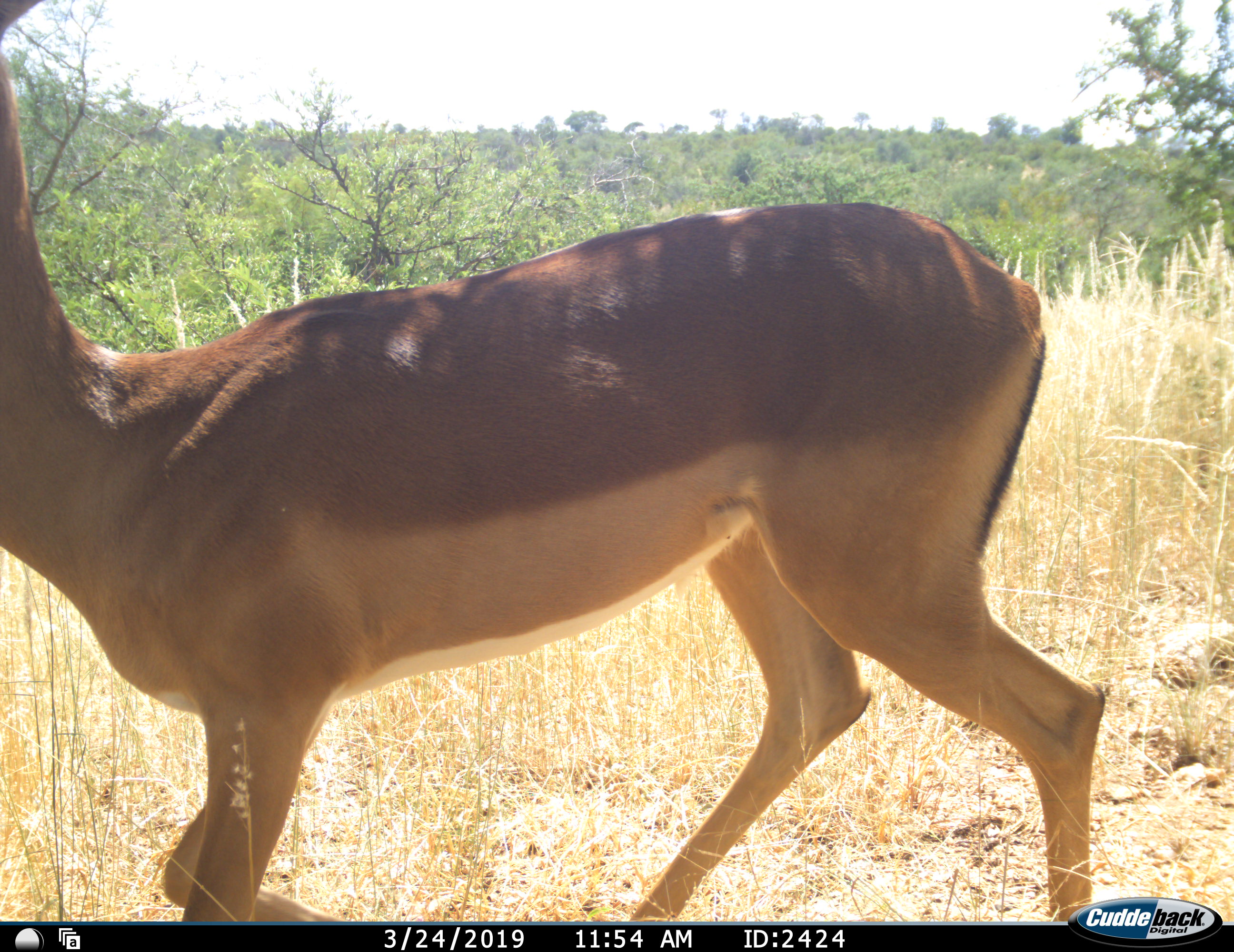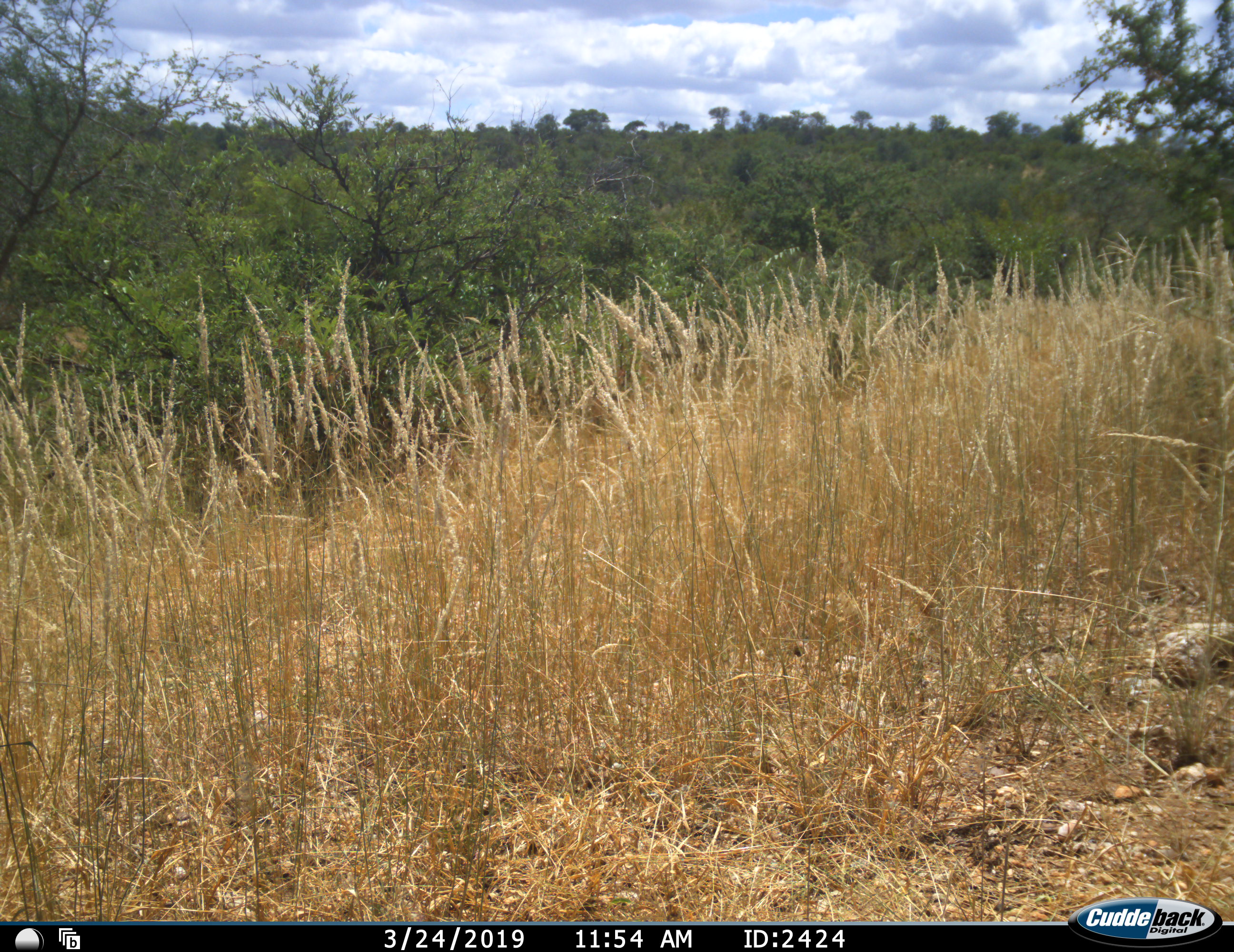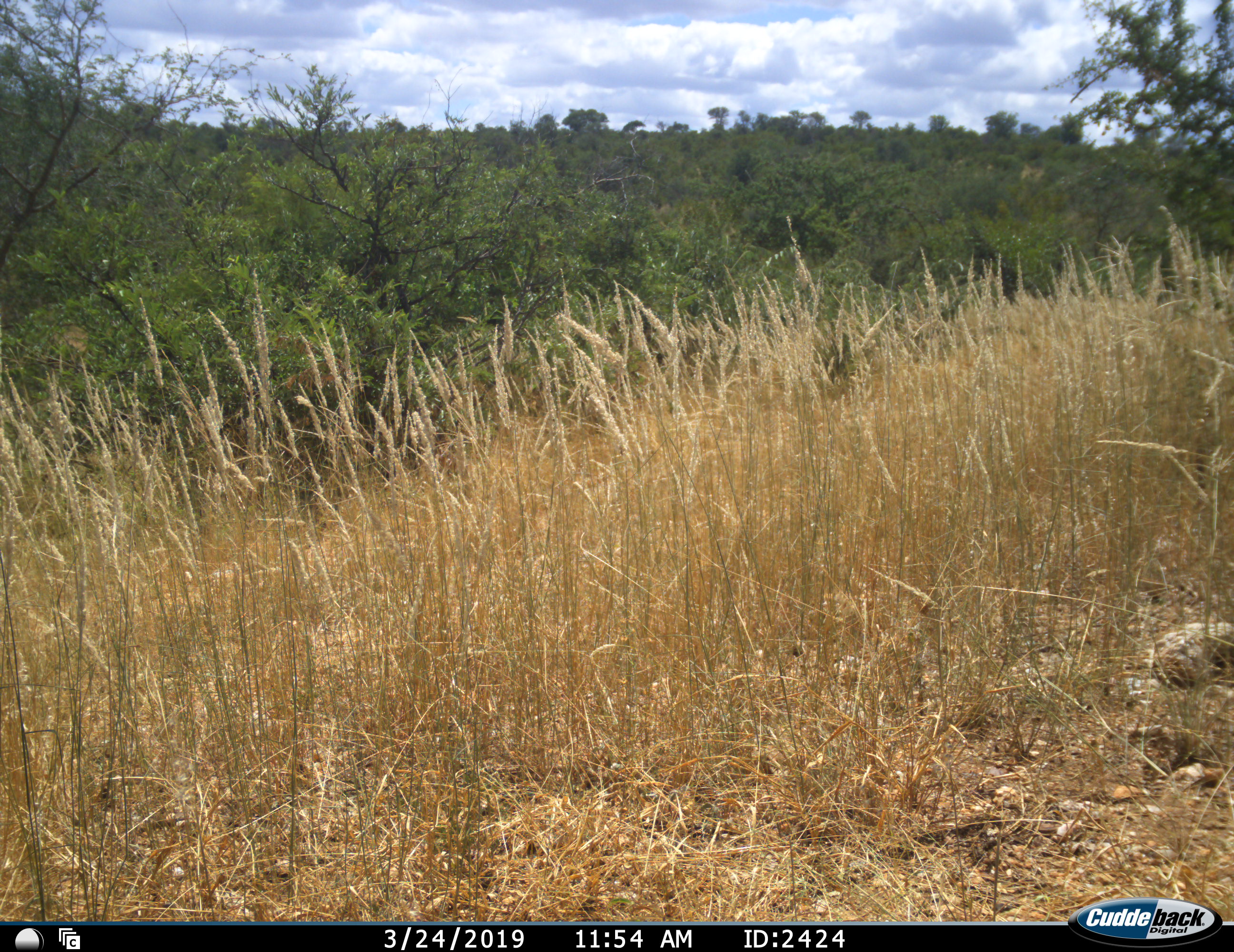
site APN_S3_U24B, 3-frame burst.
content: unidentified animal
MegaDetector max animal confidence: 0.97